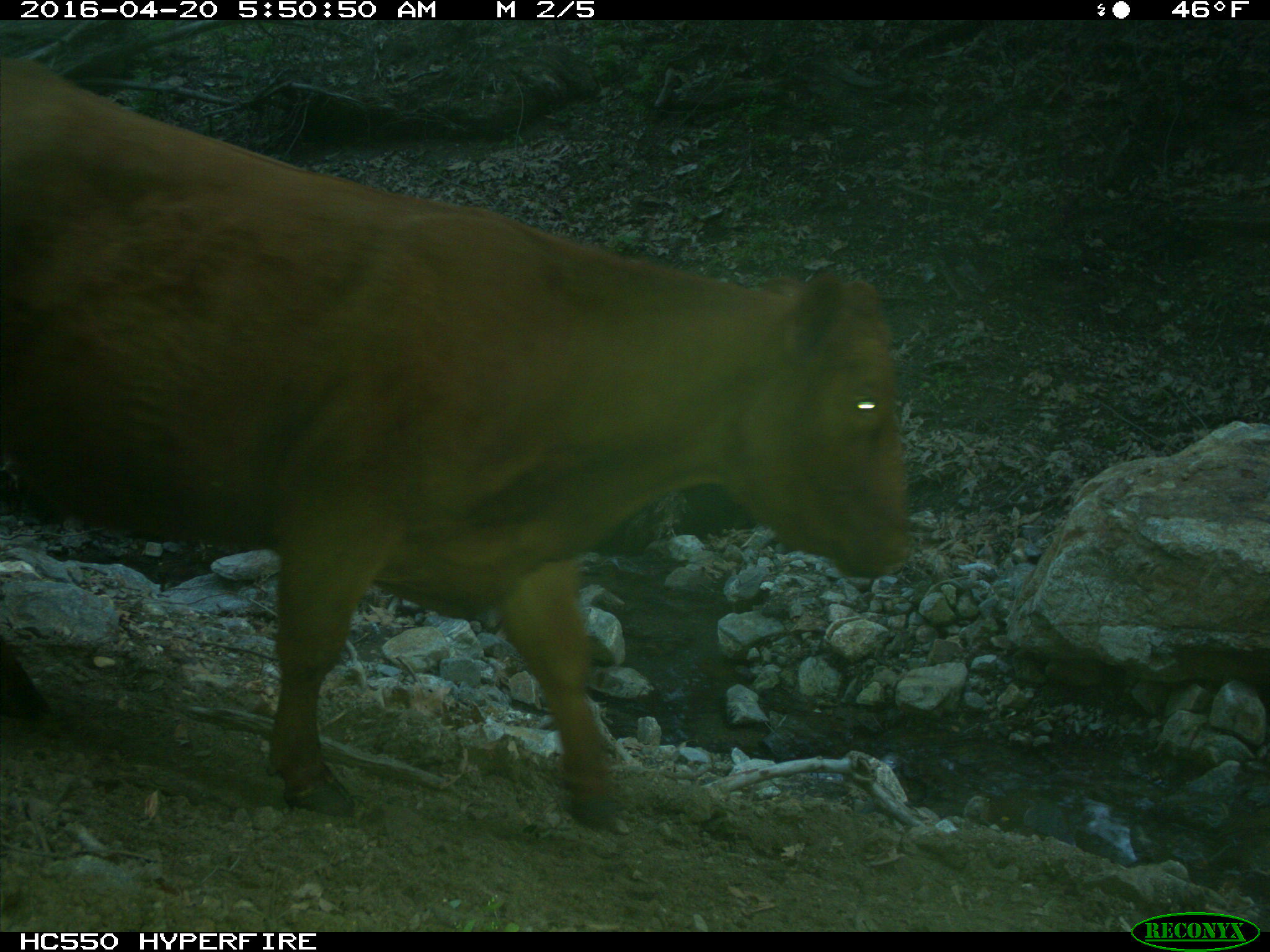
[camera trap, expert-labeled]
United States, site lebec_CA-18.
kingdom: Animalia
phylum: Chordata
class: Mammalia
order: Artiodactyla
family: Bovidae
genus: Bos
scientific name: Bos taurus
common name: domestic cow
Bos taurus (domestic cow).